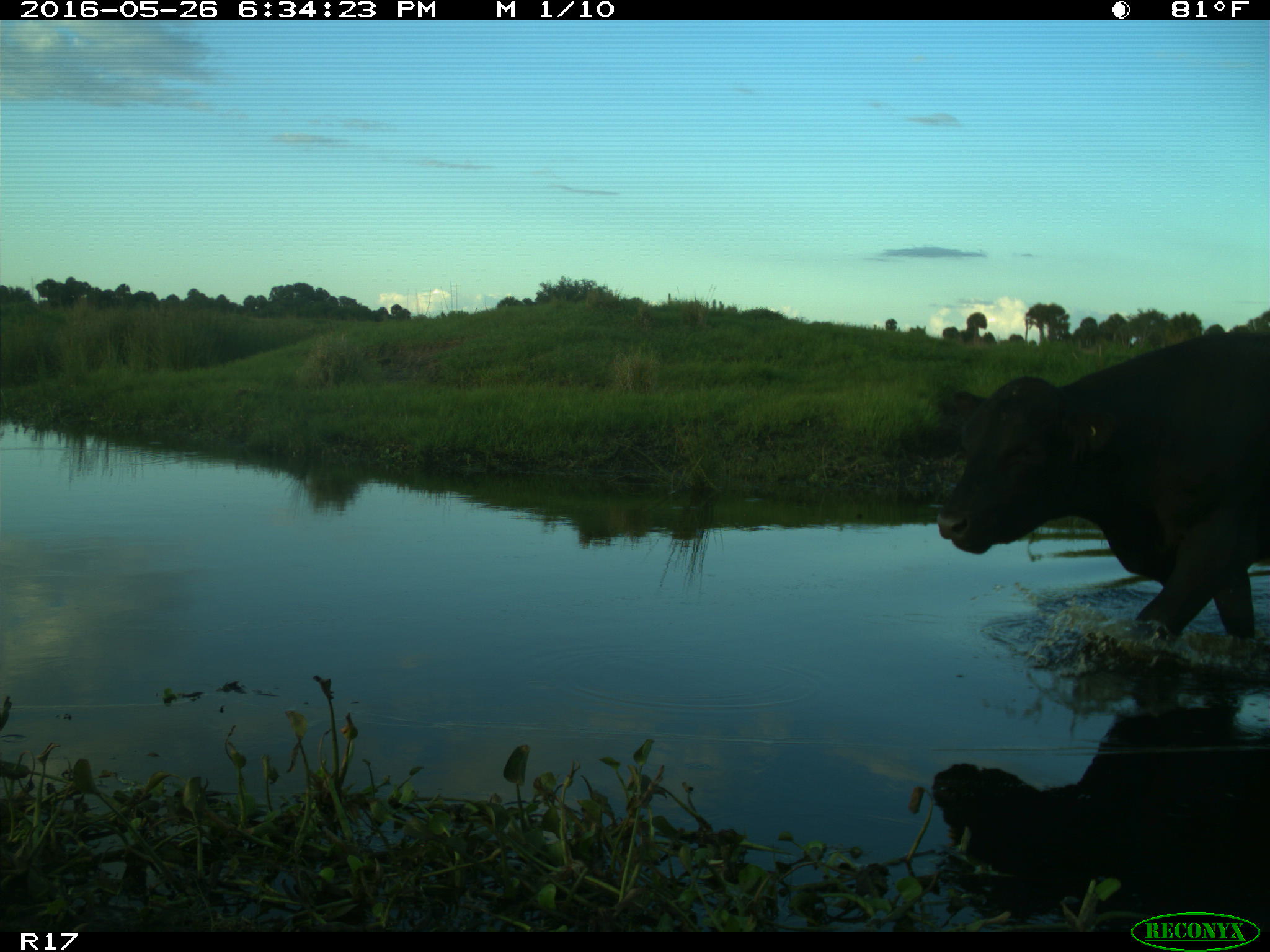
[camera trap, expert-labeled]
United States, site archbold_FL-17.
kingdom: Animalia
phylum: Chordata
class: Mammalia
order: Artiodactyla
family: Bovidae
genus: Bos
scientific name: Bos taurus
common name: domestic cow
Bos taurus (domestic cow).